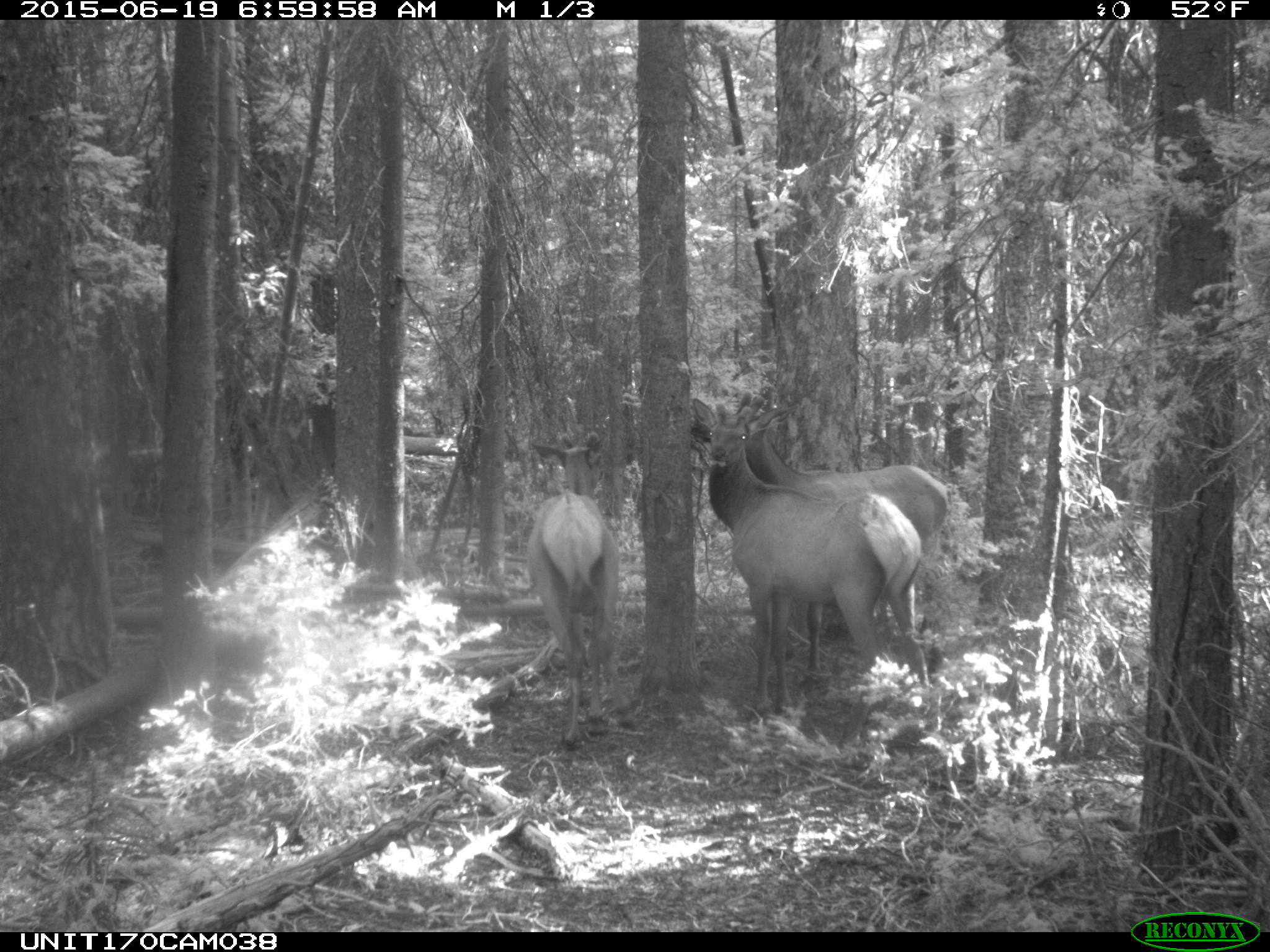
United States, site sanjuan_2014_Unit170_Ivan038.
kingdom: Animalia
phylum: Chordata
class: Mammalia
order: Artiodactyla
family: Cervidae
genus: Cervus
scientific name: Cervus elaphus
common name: red deer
Cervus elaphus (red deer).